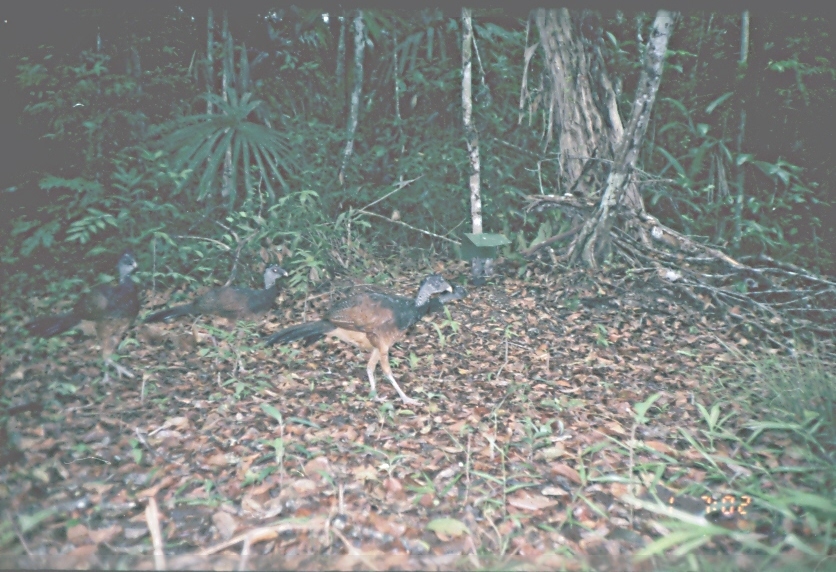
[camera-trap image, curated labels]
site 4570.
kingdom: Animalia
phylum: Chordata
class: Aves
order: Galliformes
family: Cracidae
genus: Crax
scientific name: Crax rubra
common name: great curassow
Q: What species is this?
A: Crax rubra (great curassow).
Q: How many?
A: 1.